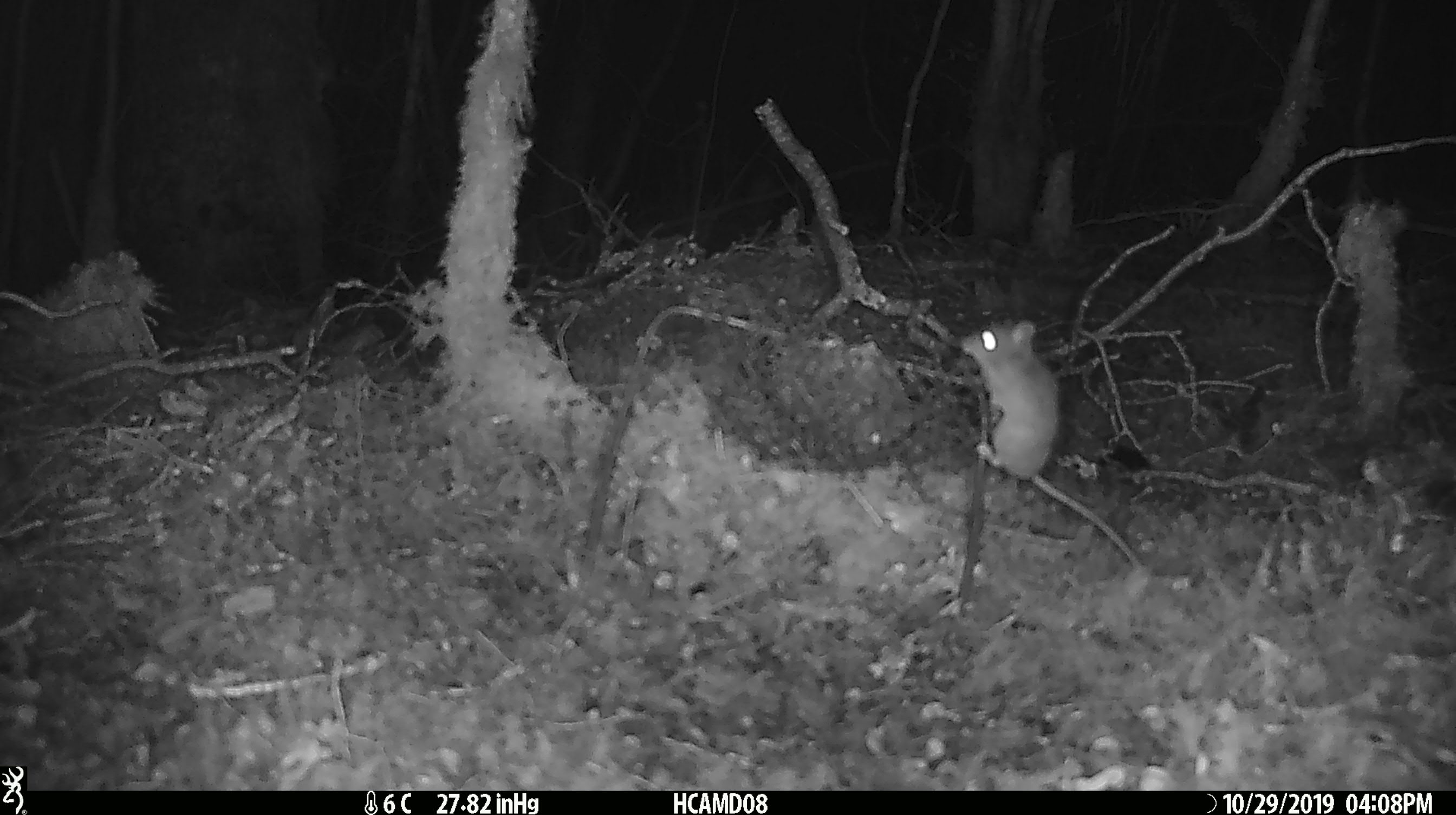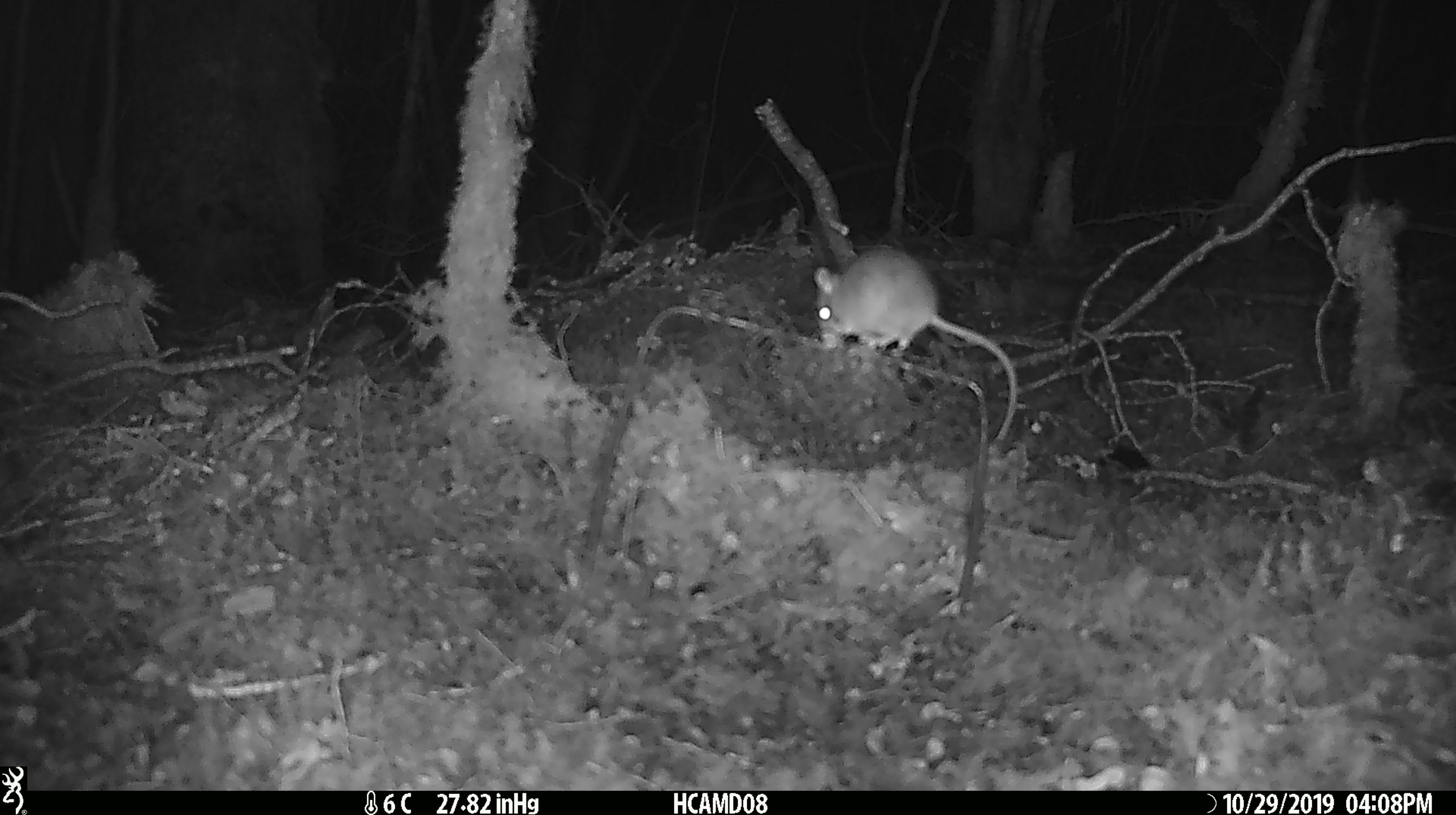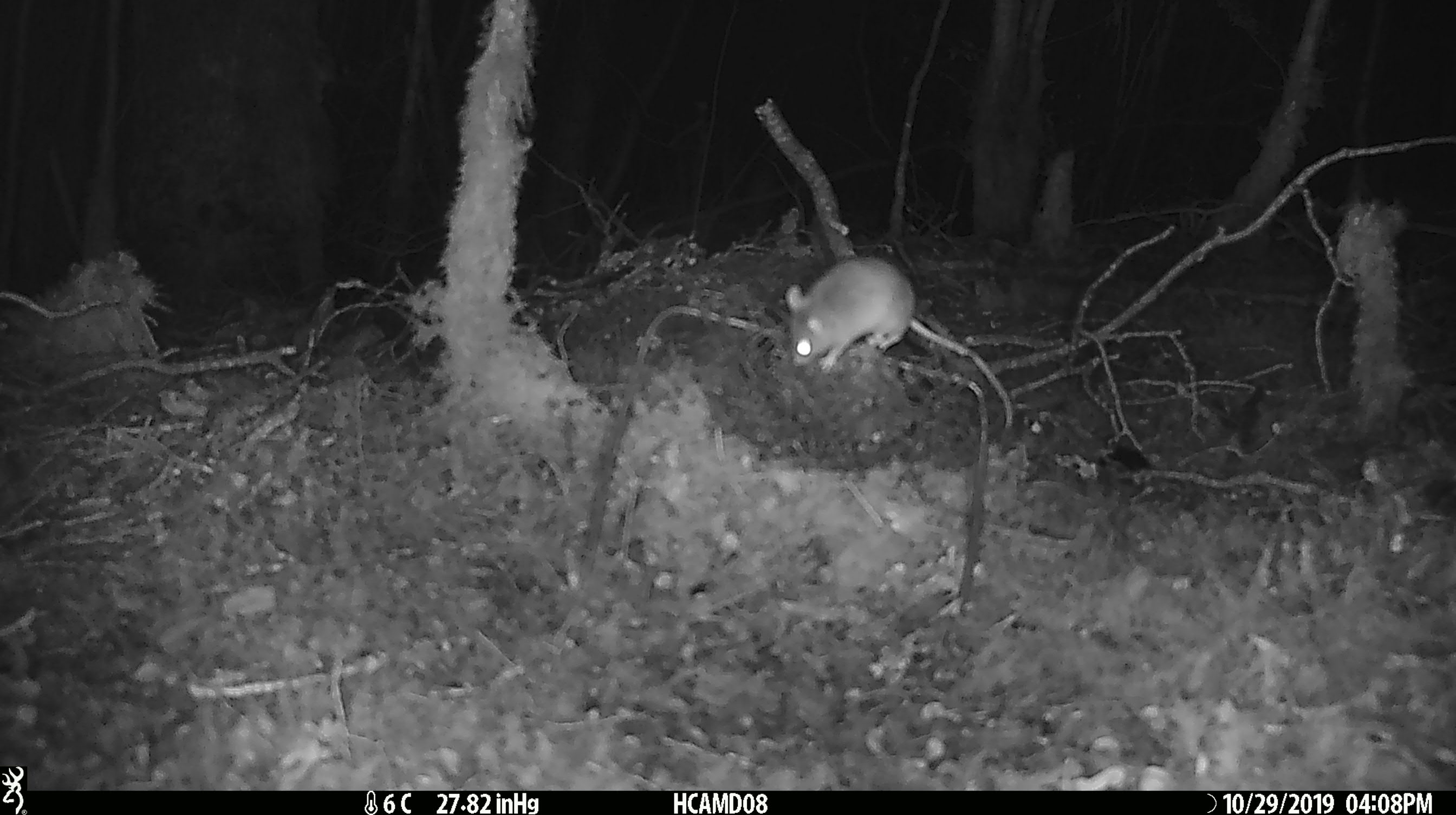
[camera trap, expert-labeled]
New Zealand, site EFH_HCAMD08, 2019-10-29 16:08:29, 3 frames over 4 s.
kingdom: Animalia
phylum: Chordata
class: Mammalia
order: Rodentia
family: Muridae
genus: Mus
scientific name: Mus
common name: mouse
Mouse (Mus).